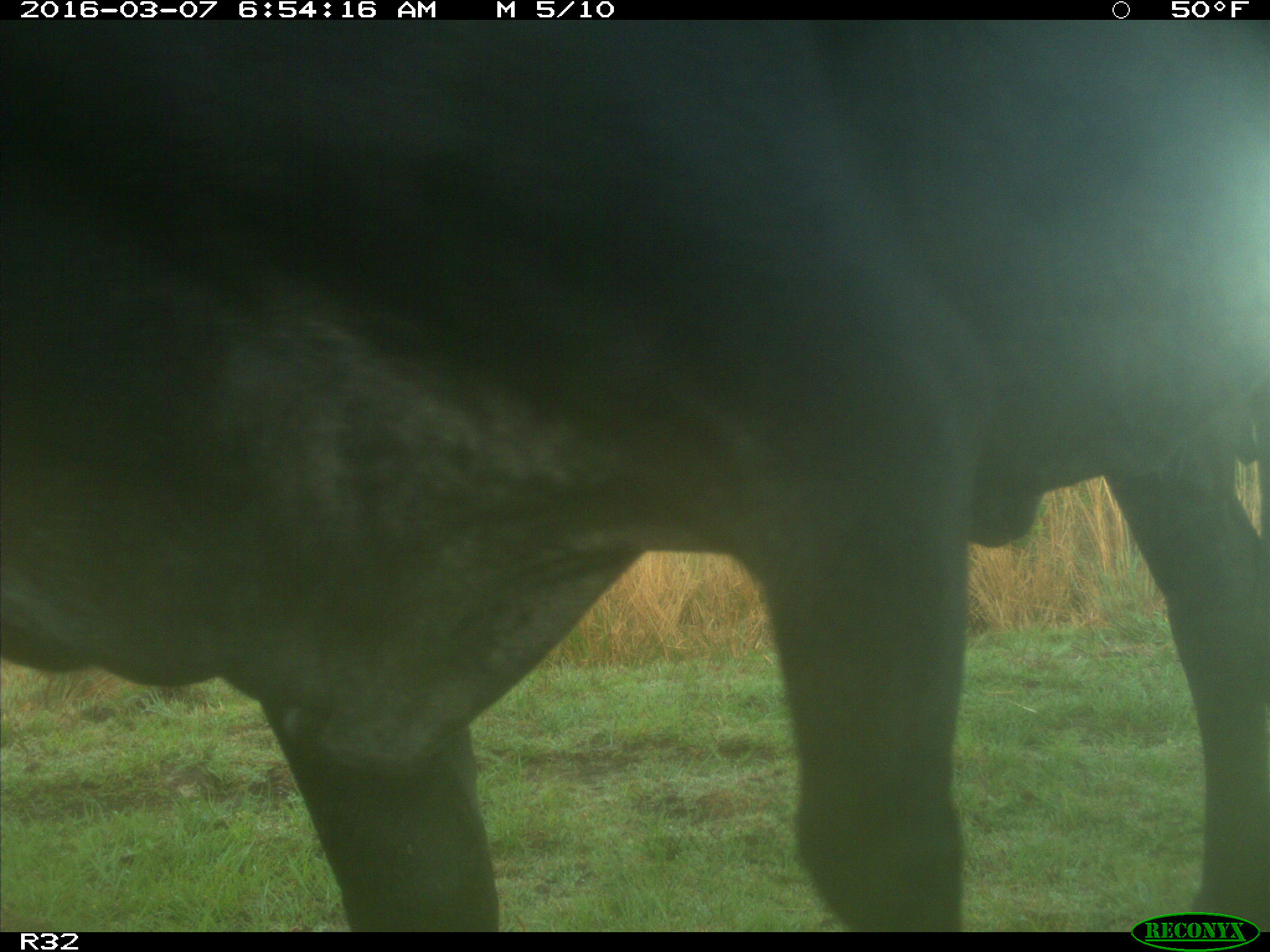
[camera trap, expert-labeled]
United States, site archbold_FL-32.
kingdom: Animalia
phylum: Chordata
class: Mammalia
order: Artiodactyla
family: Bovidae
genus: Bos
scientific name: Bos taurus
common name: domestic cow